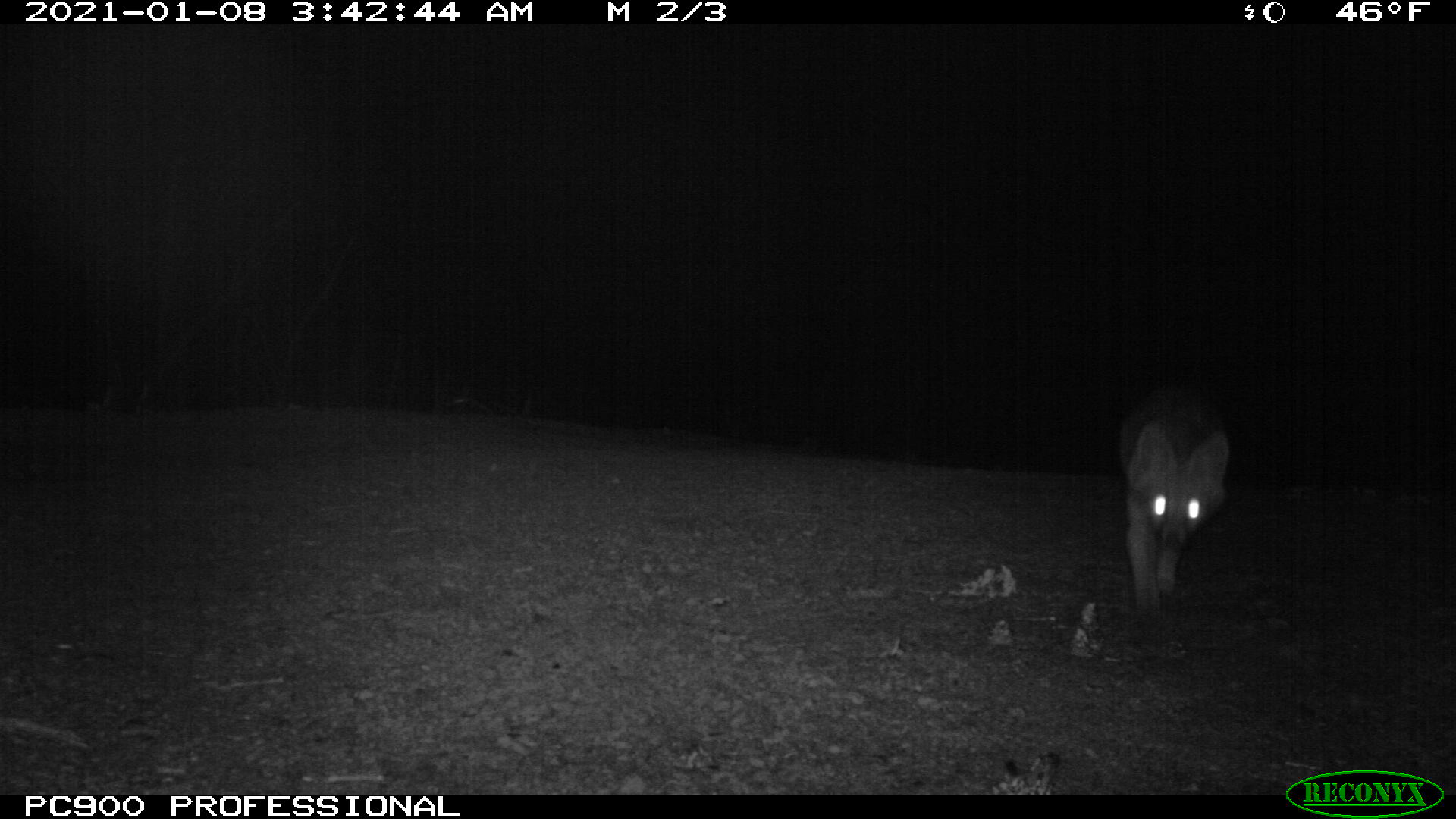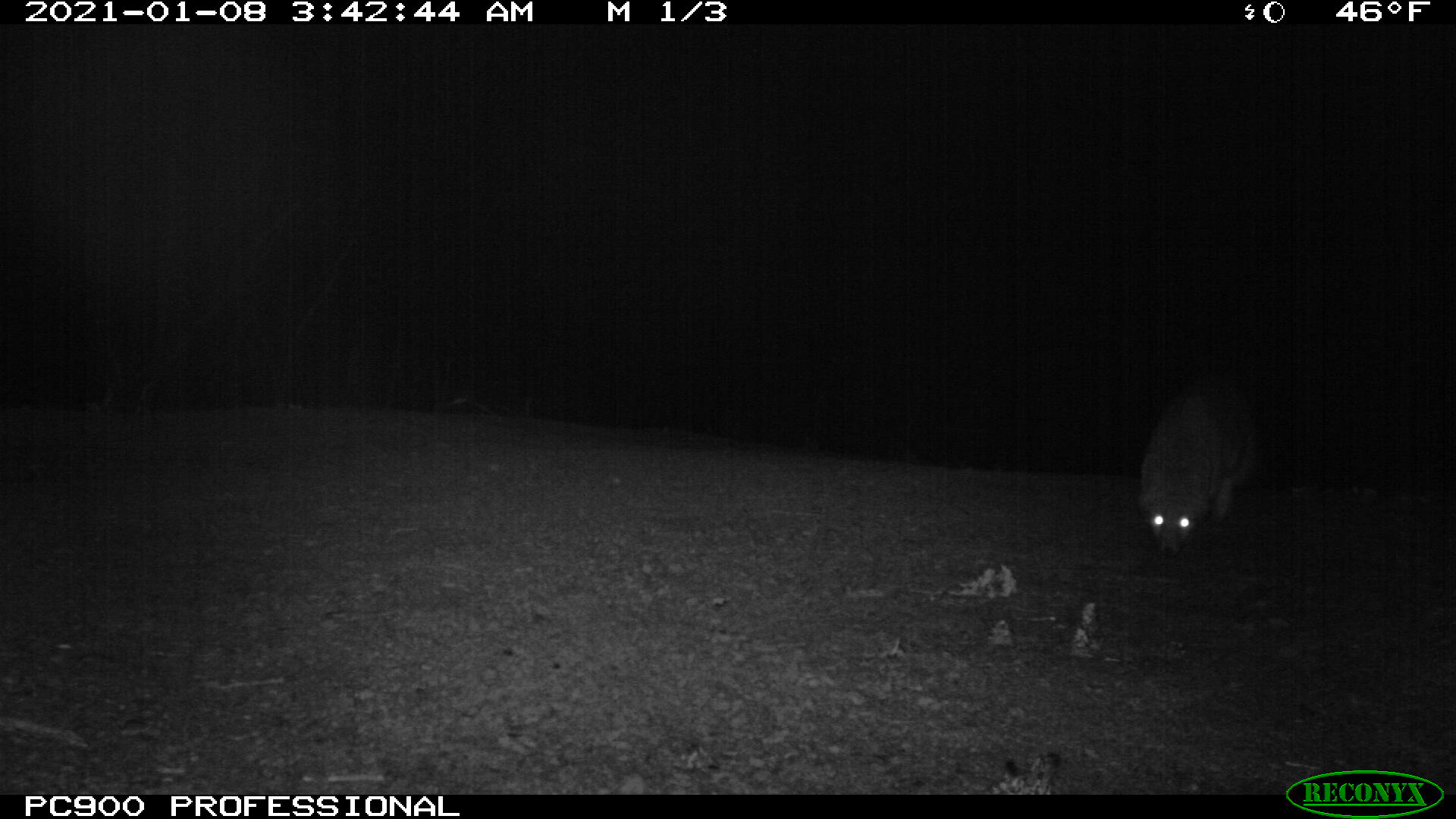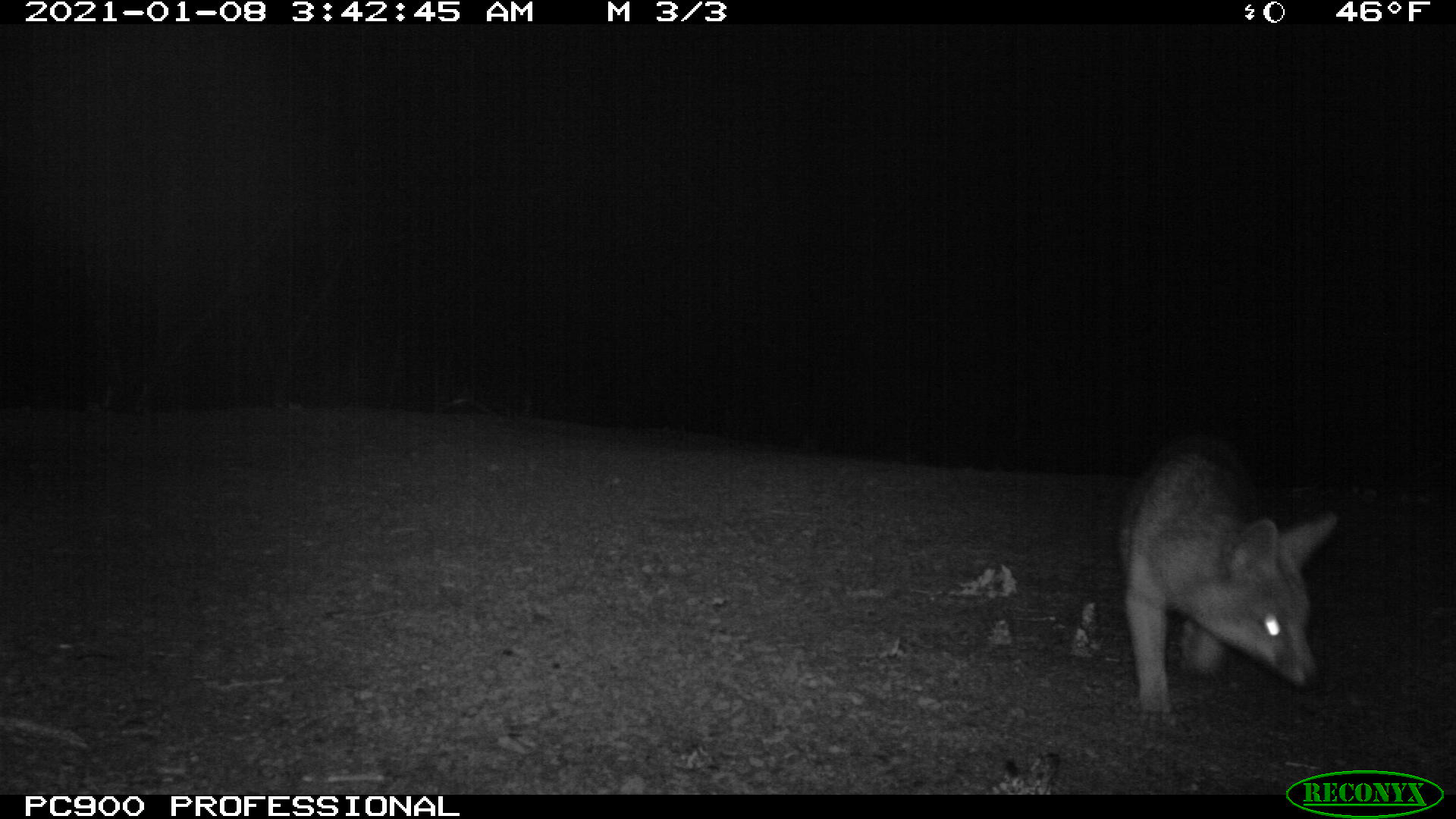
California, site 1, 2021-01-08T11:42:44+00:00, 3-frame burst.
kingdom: Animalia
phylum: Chordata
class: Mammalia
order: Carnivora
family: Canidae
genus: Urocyon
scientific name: Urocyon cinereoargenteus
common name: gray fox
Gray fox (Urocyon cinereoargenteus).